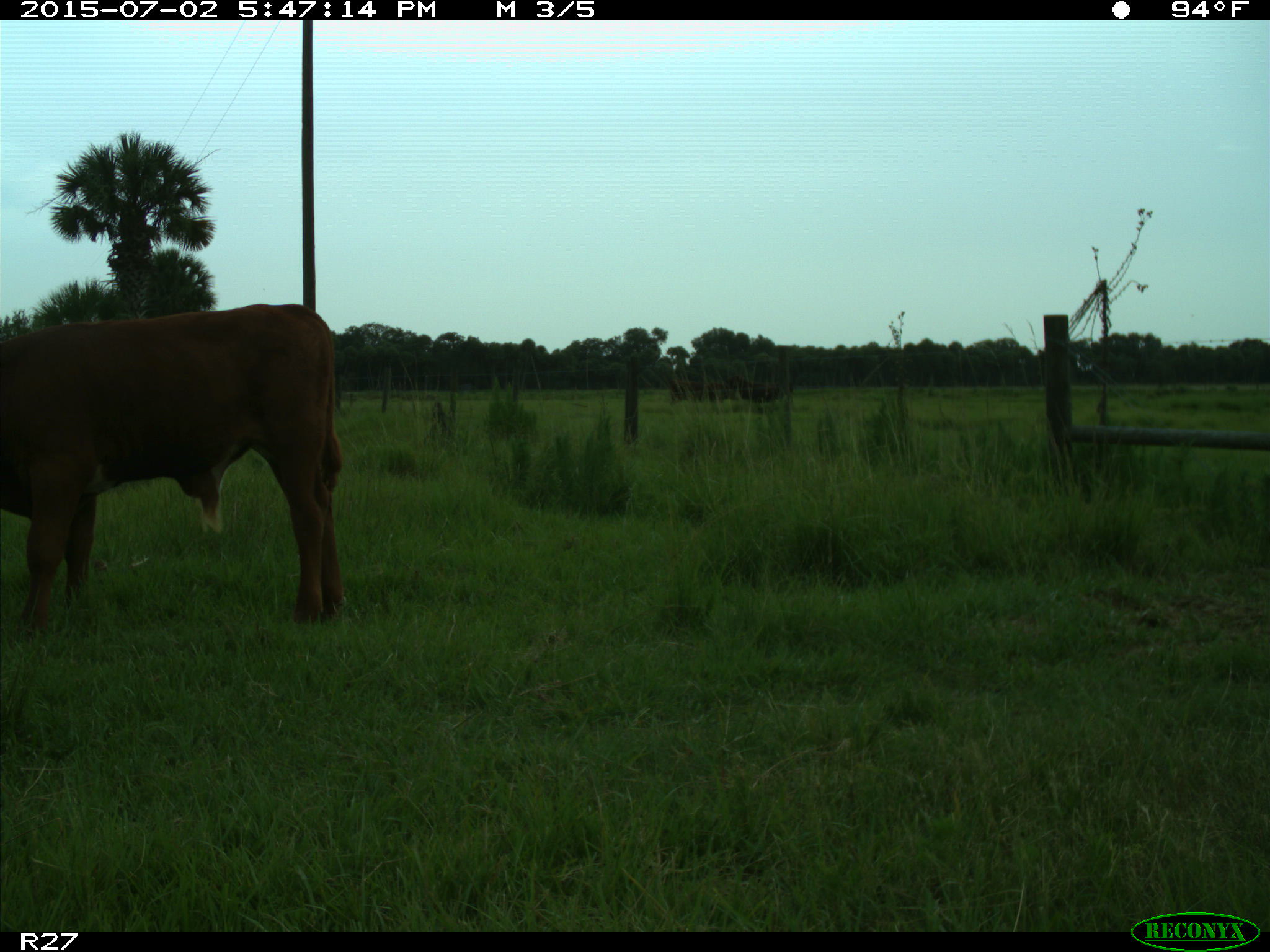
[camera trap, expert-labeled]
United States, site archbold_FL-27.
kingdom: Animalia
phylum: Chordata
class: Mammalia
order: Artiodactyla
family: Bovidae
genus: Bos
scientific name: Bos taurus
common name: domestic cow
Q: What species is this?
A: Bos taurus (domestic cow).